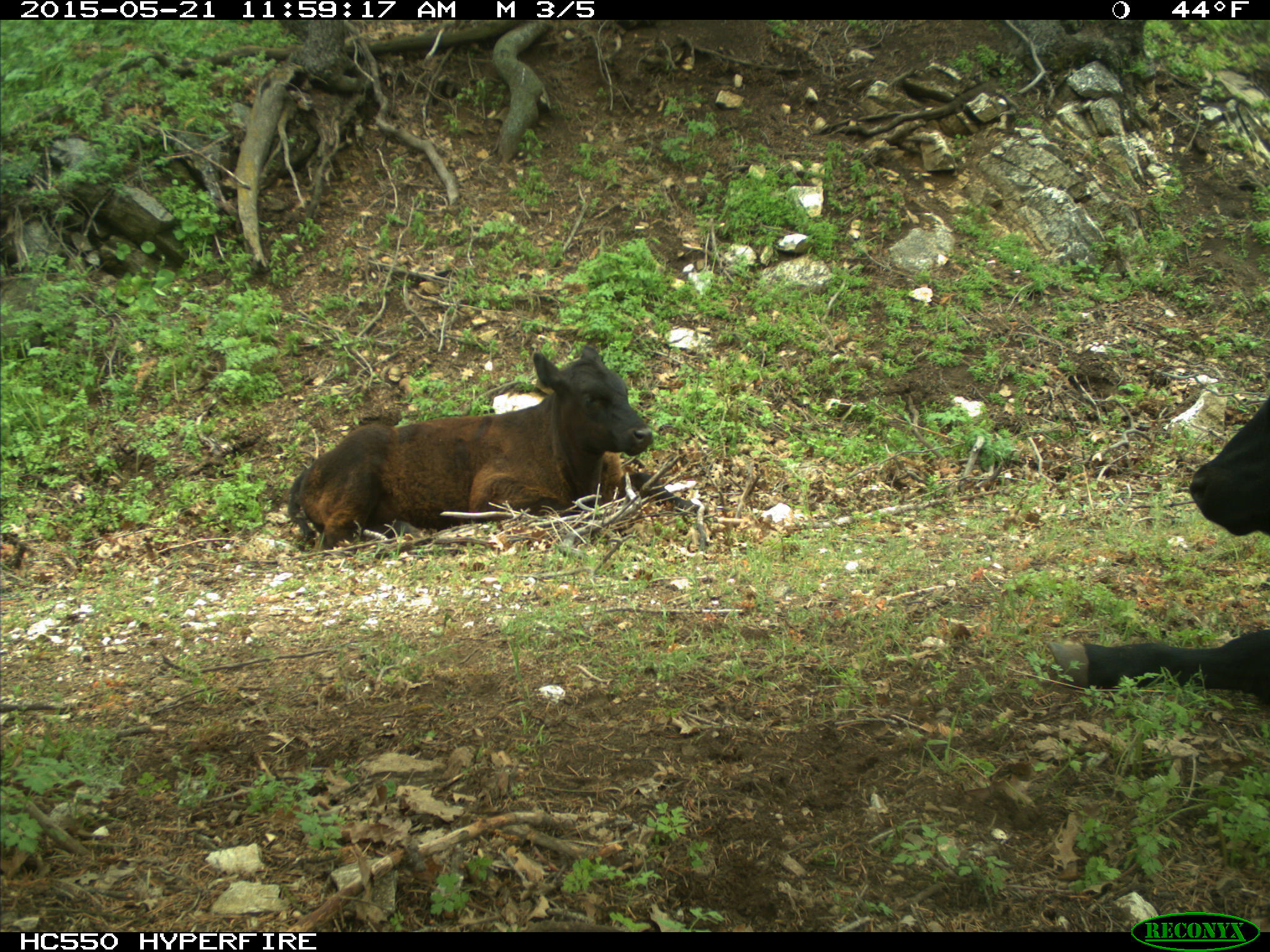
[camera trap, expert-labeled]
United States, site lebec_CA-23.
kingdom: Animalia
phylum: Chordata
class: Mammalia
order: Artiodactyla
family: Bovidae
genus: Bos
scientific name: Bos taurus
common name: domestic cow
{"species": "Bos taurus (domestic cow)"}